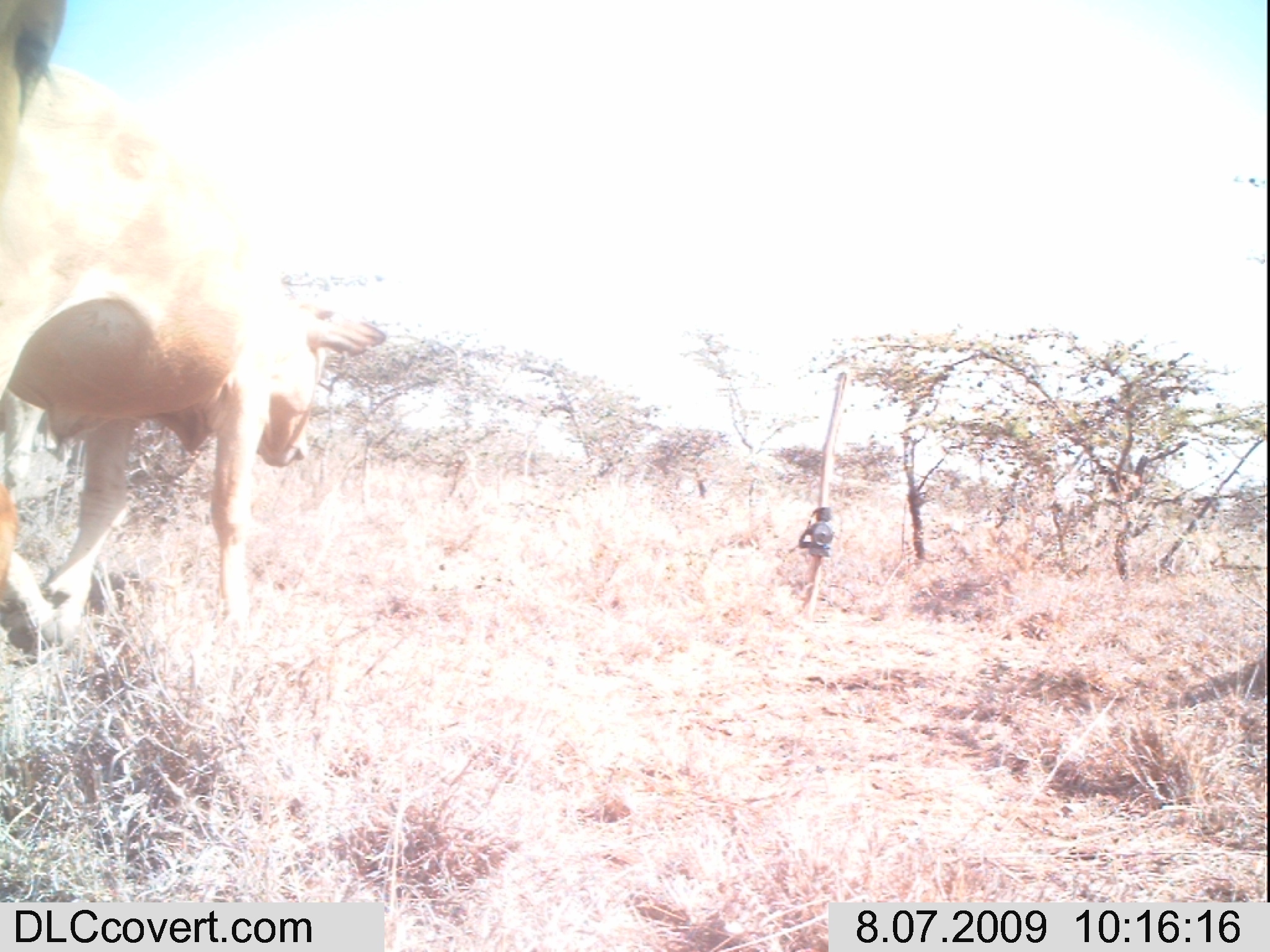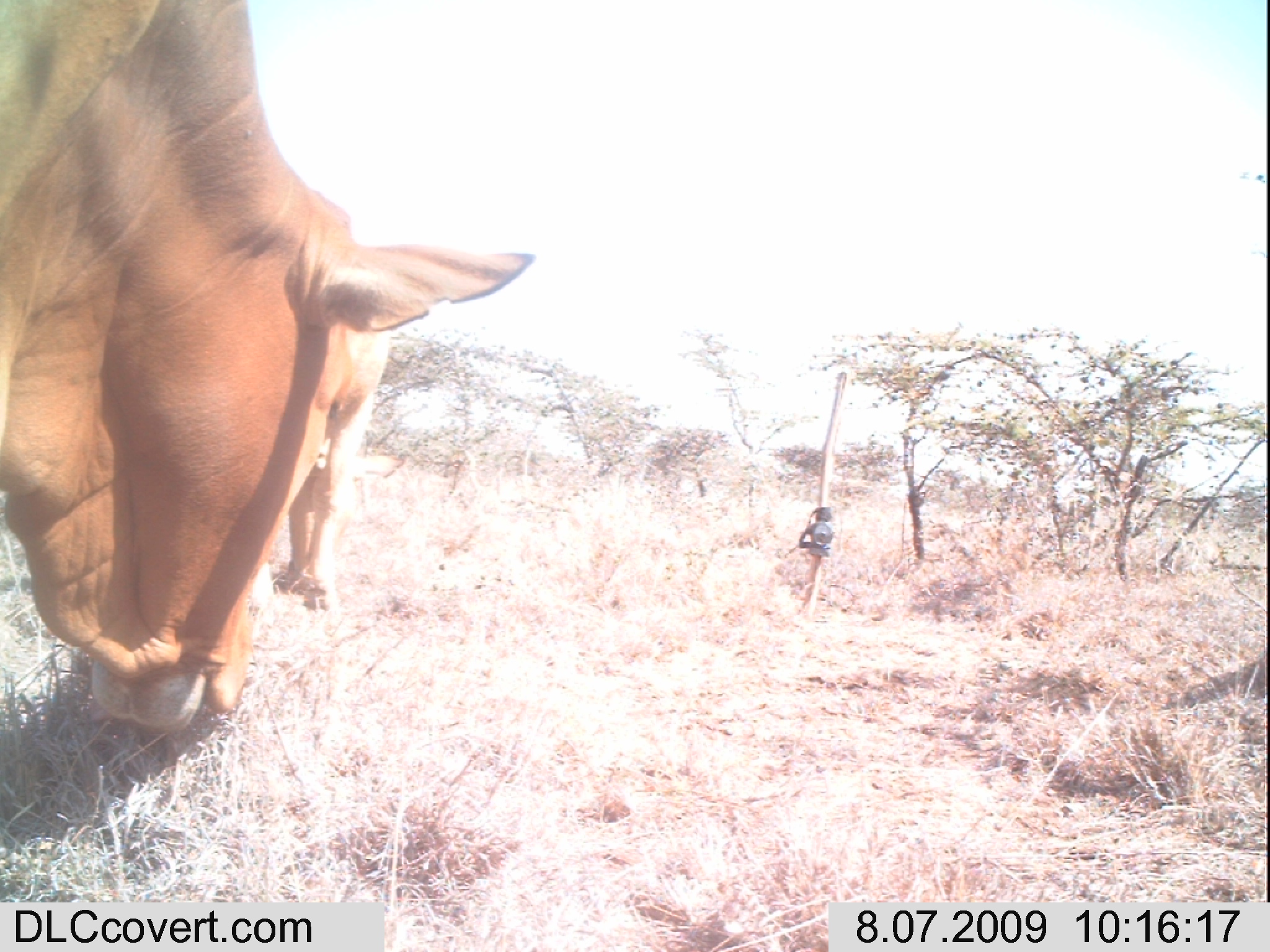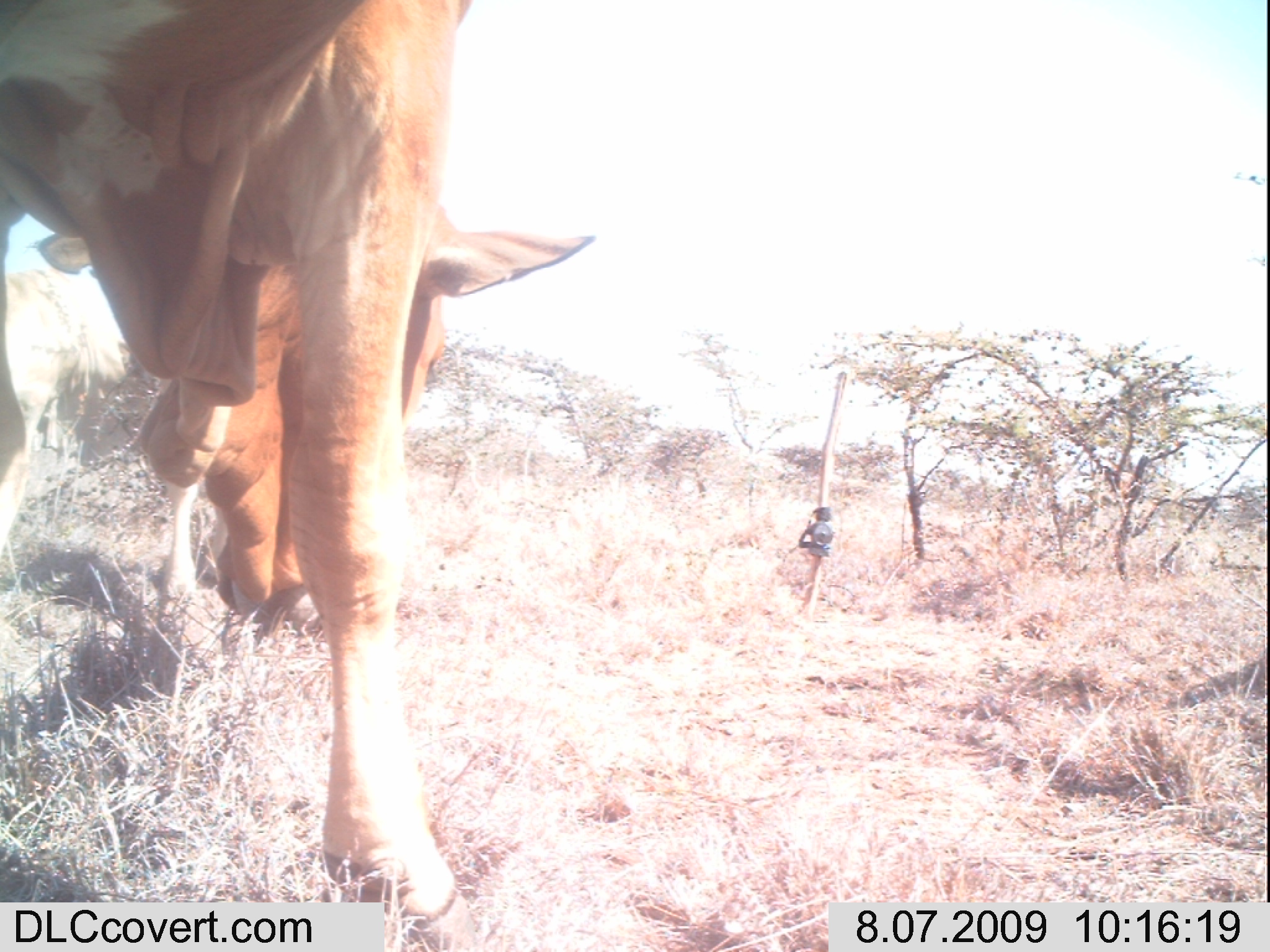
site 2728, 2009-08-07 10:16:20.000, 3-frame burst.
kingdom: Animalia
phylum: Chordata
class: Mammalia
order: Artiodactyla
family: Bovidae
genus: Bos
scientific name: Bos taurus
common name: domestic cattle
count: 2